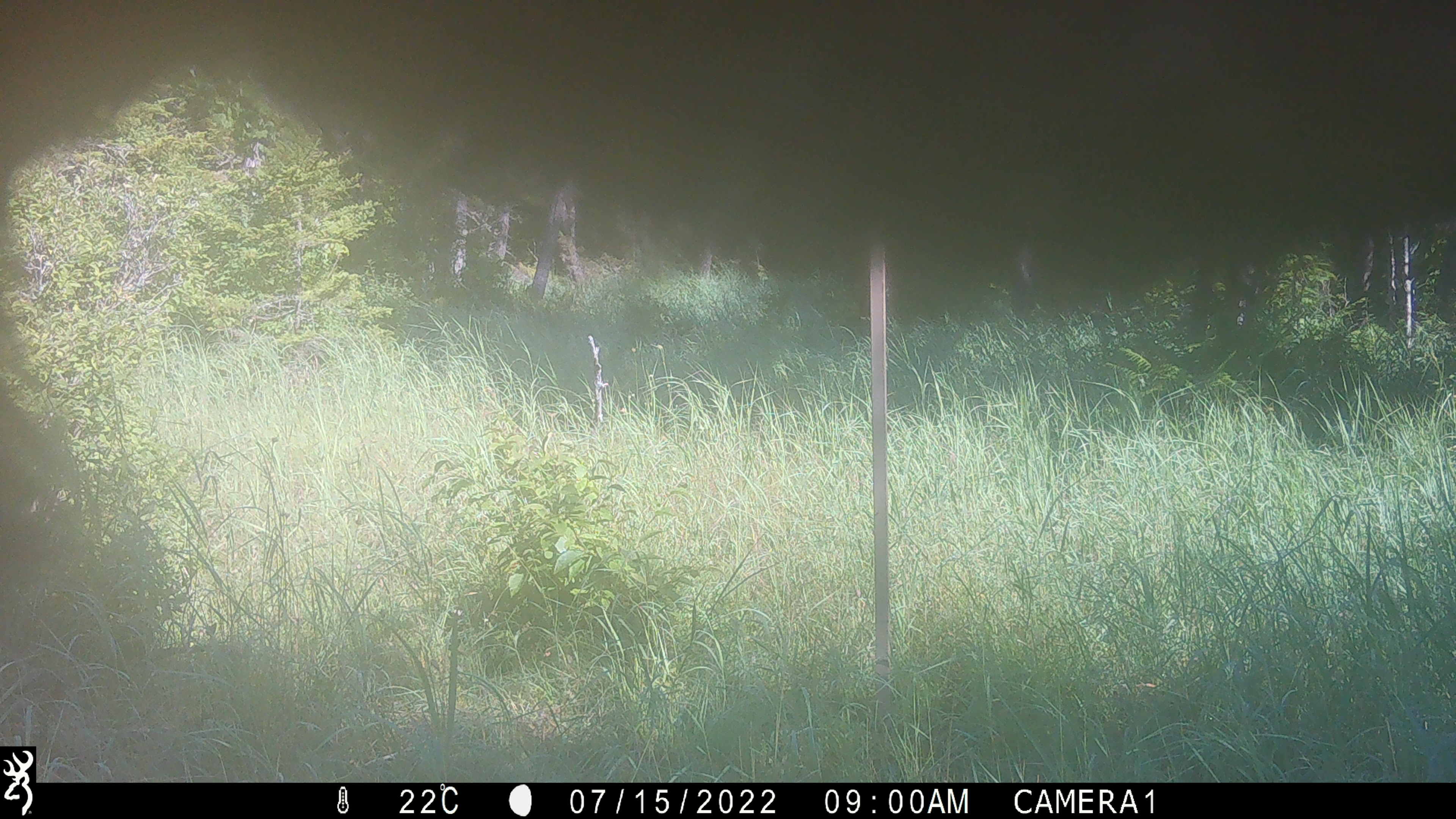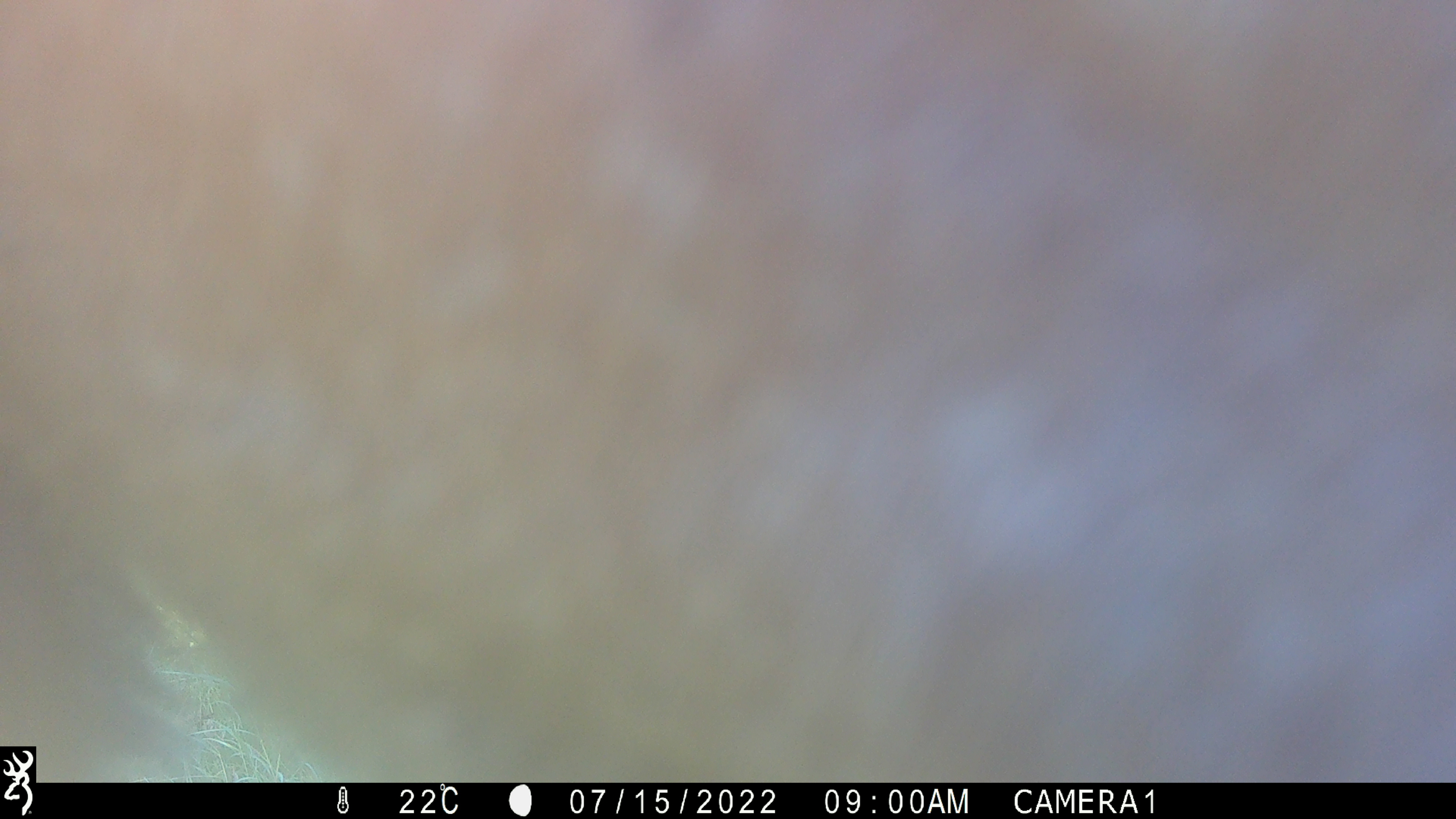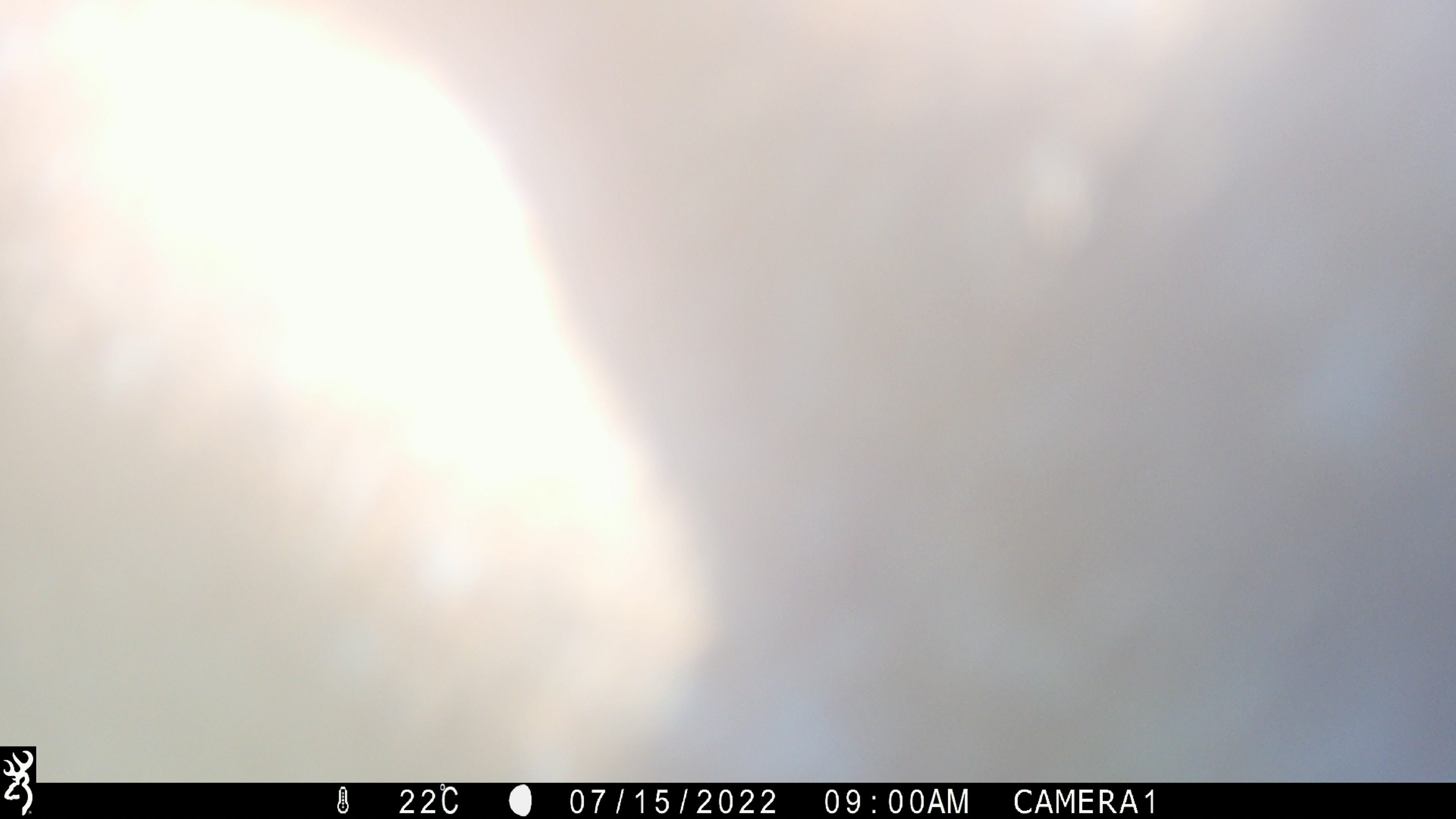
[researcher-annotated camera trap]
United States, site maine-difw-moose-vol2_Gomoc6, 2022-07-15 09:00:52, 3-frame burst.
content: unidentified animal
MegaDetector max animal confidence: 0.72